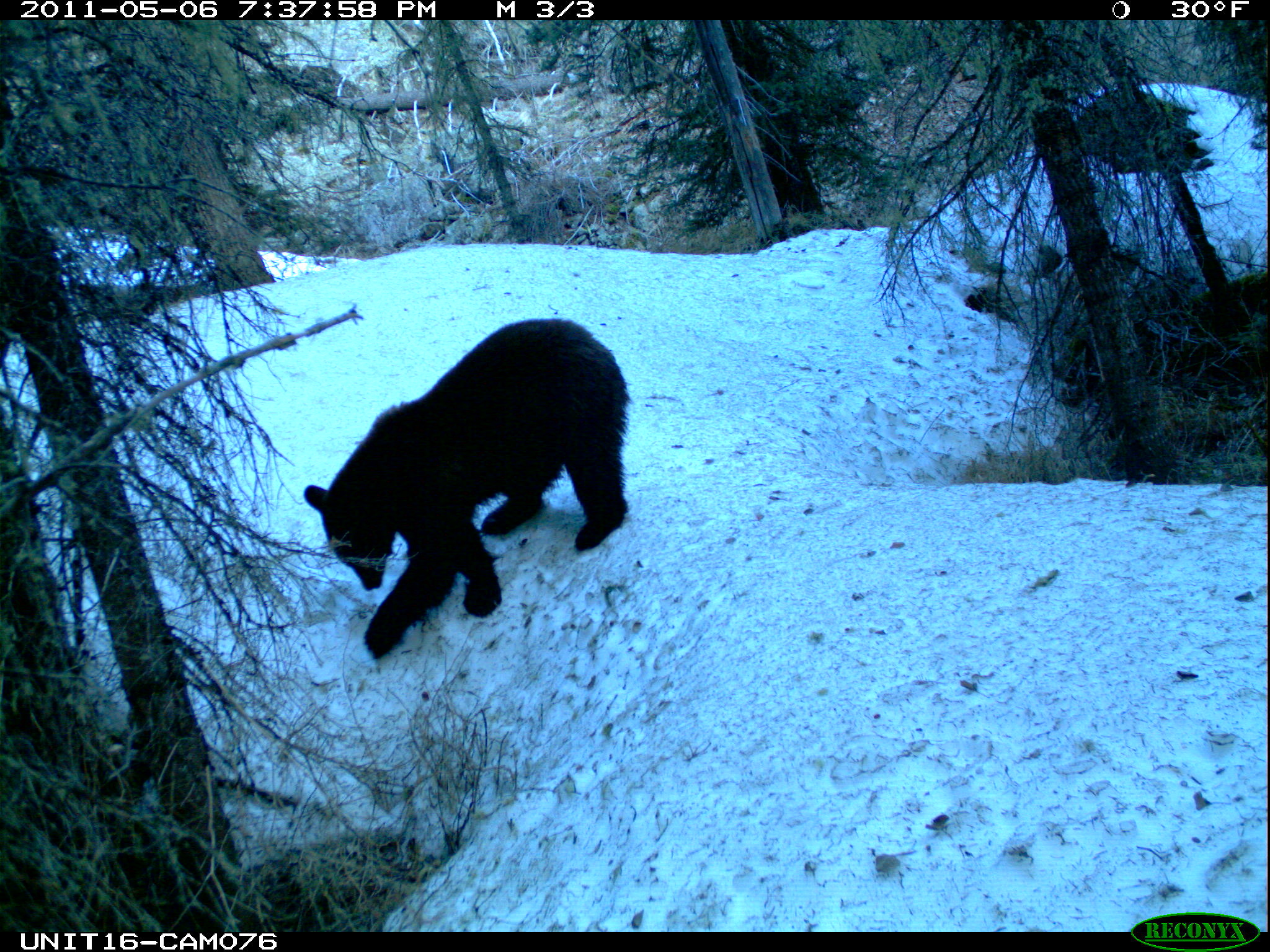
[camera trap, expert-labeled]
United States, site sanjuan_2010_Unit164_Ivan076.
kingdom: Animalia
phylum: Chordata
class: Mammalia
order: Carnivora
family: Ursidae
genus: Ursus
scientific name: Ursus americanus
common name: american black bear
Ursus americanus (american black bear).